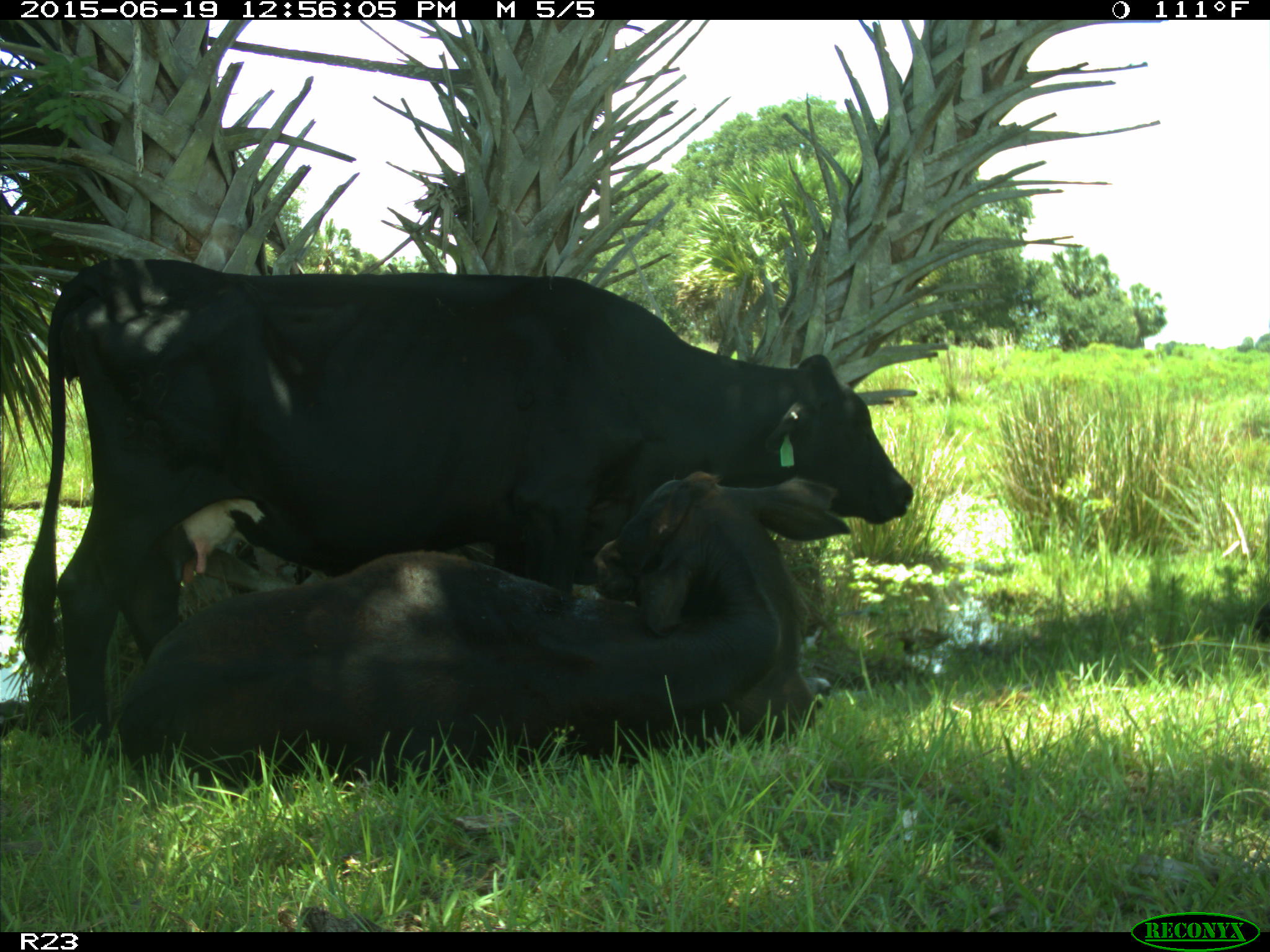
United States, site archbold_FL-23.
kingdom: Animalia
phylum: Chordata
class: Mammalia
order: Artiodactyla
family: Suidae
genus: Sus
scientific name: Sus scrofa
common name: wild boar